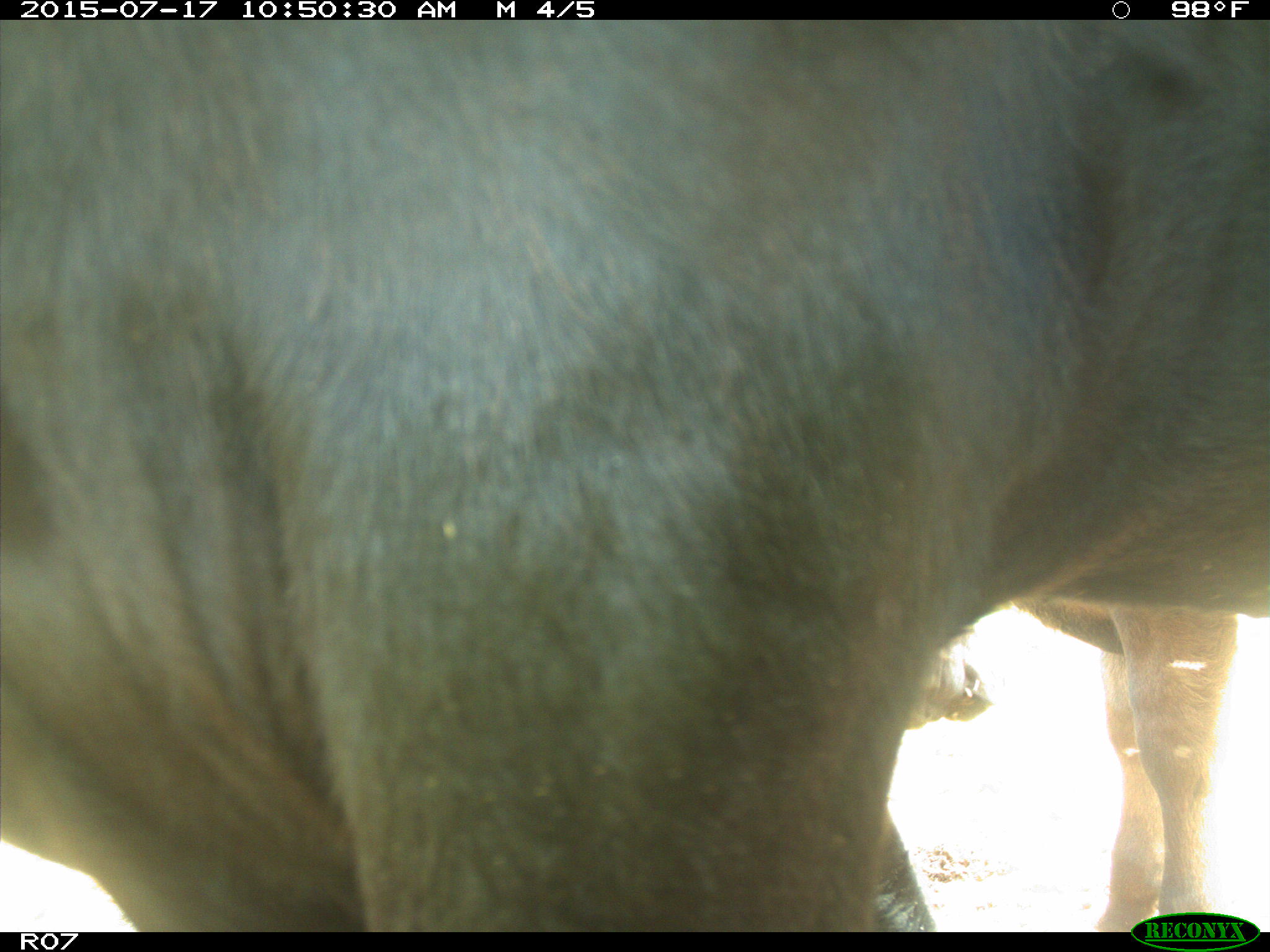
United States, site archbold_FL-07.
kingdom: Animalia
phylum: Chordata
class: Mammalia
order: Artiodactyla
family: Bovidae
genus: Bos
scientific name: Bos taurus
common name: domestic cow